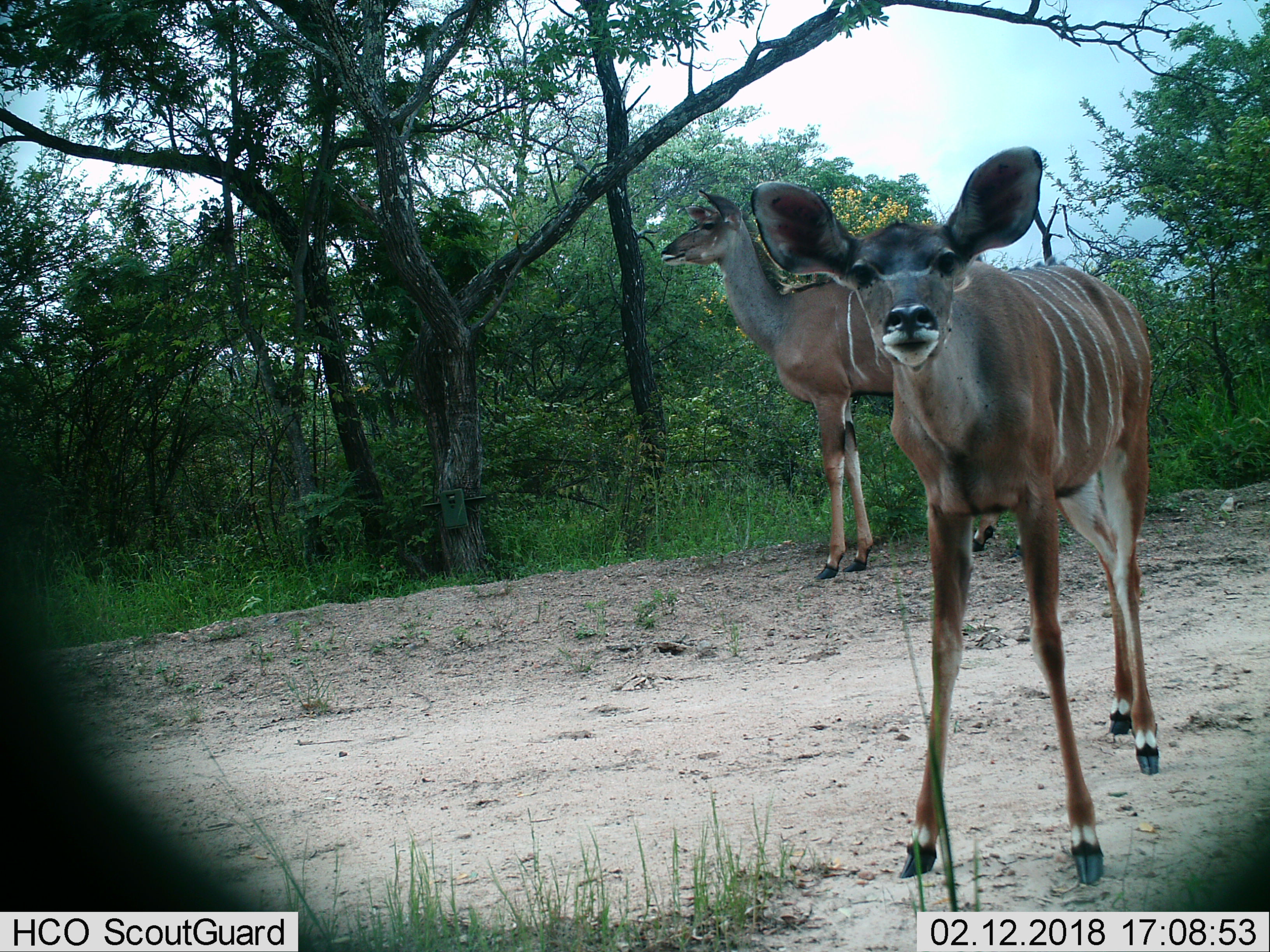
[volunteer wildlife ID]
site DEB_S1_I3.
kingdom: Animalia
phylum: Chordata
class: Mammalia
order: Artiodactyla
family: Bovidae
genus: Tragelaphus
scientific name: Tragelaphus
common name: kudu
Kudu (Tragelaphus), count 2. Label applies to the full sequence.